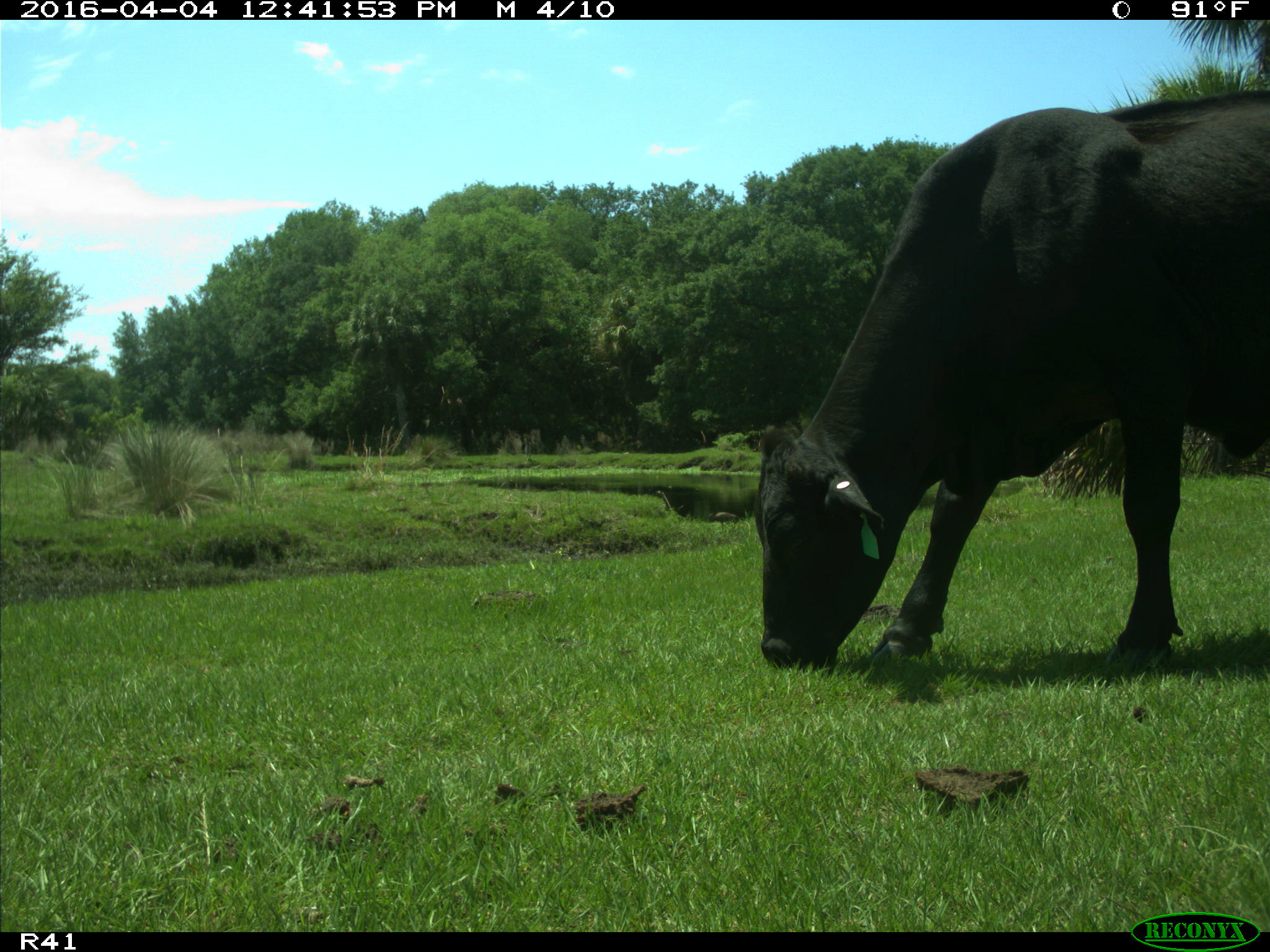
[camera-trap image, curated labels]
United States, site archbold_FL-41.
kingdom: Animalia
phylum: Chordata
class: Mammalia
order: Artiodactyla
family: Bovidae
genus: Bos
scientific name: Bos taurus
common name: domestic cow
Bos taurus (domestic cow).